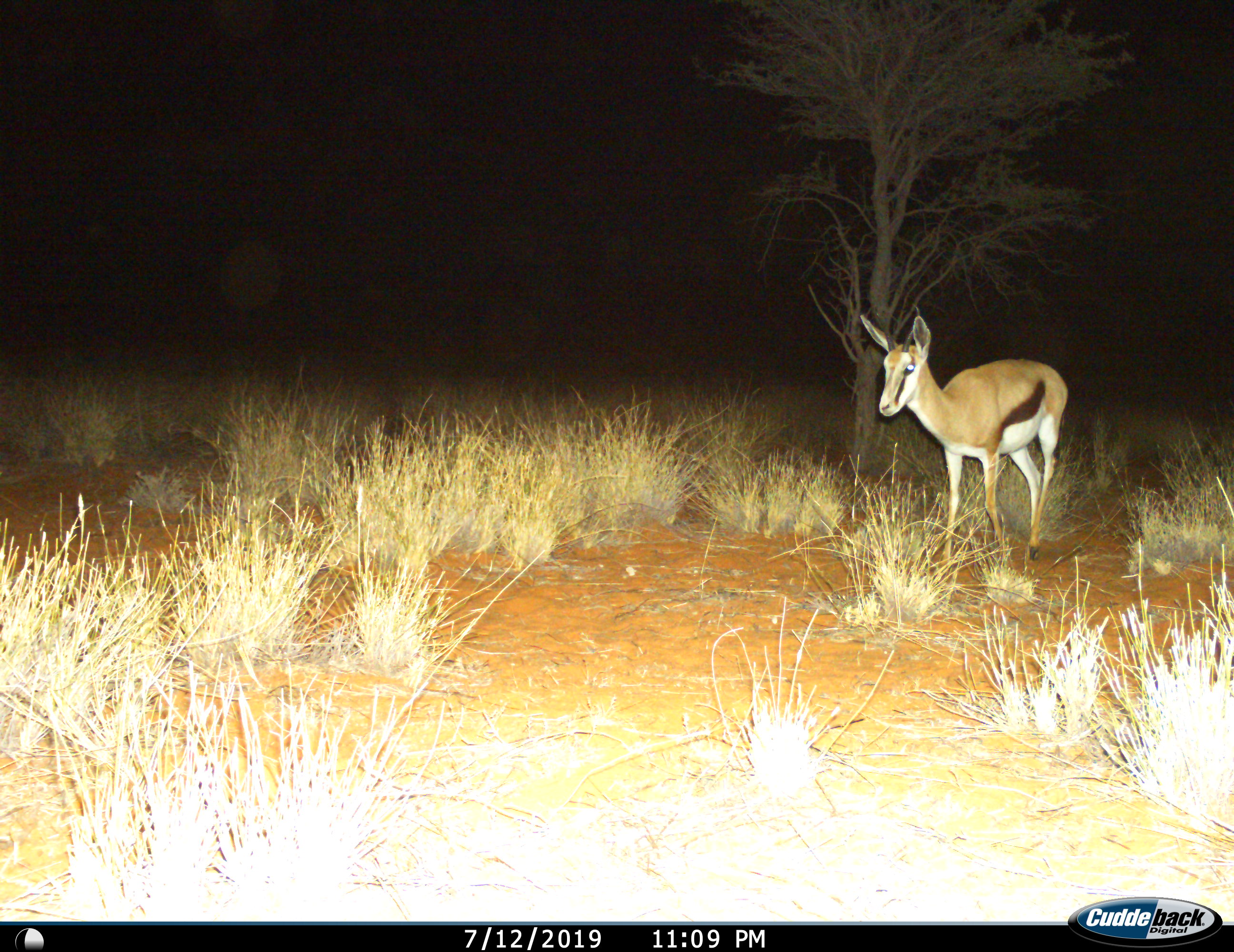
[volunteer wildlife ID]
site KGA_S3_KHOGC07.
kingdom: Animalia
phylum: Chordata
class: Mammalia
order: Artiodactyla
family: Bovidae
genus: Antidorcas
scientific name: Antidorcas marsupialis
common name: springbok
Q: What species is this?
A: Springbok (Antidorcas marsupialis).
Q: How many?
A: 1.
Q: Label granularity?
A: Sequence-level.